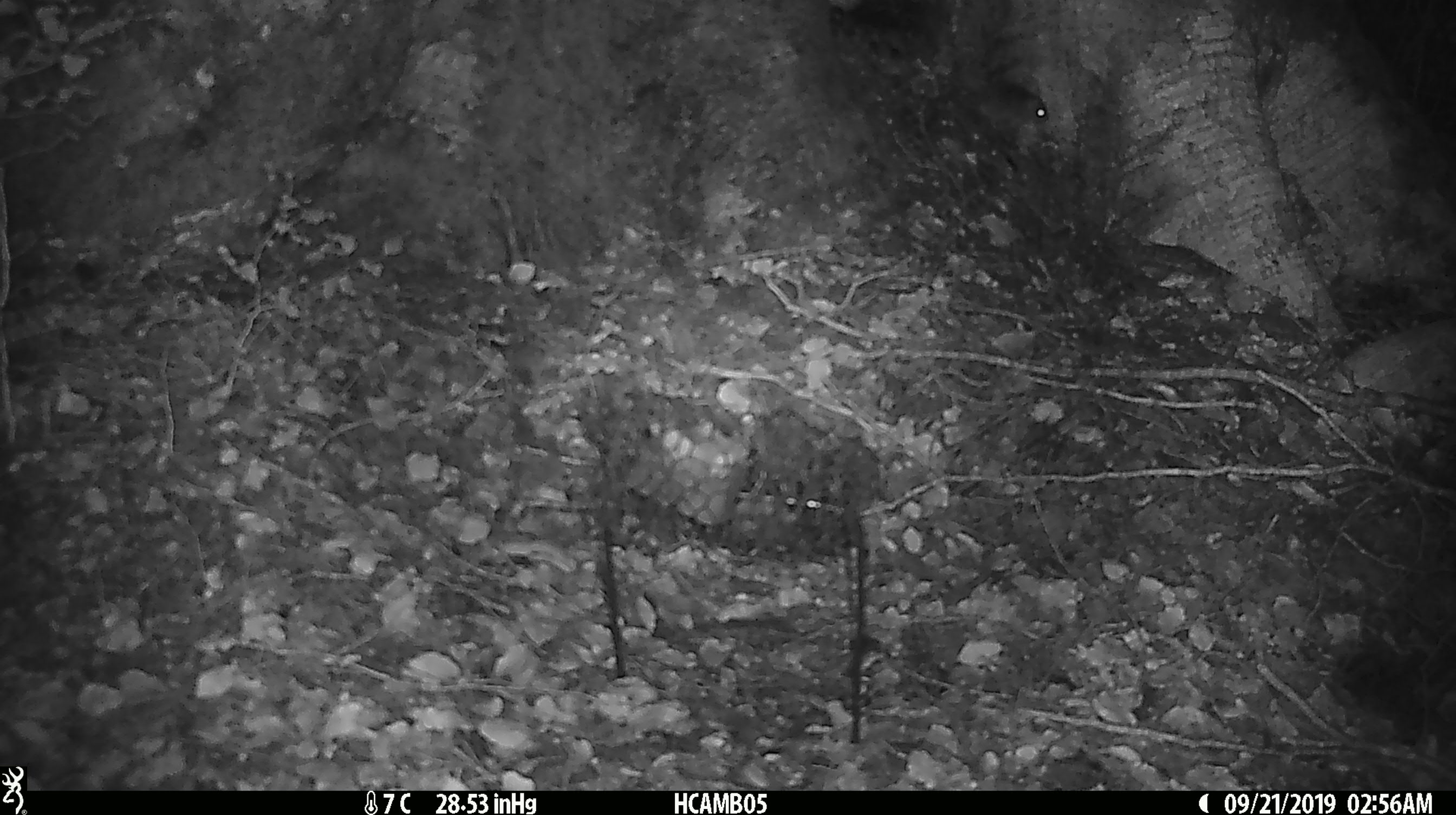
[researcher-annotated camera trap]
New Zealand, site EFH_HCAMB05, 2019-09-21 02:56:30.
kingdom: Animalia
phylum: Chordata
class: Mammalia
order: Rodentia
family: Muridae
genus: Mus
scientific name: Mus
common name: mouse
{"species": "mouse (Mus)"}